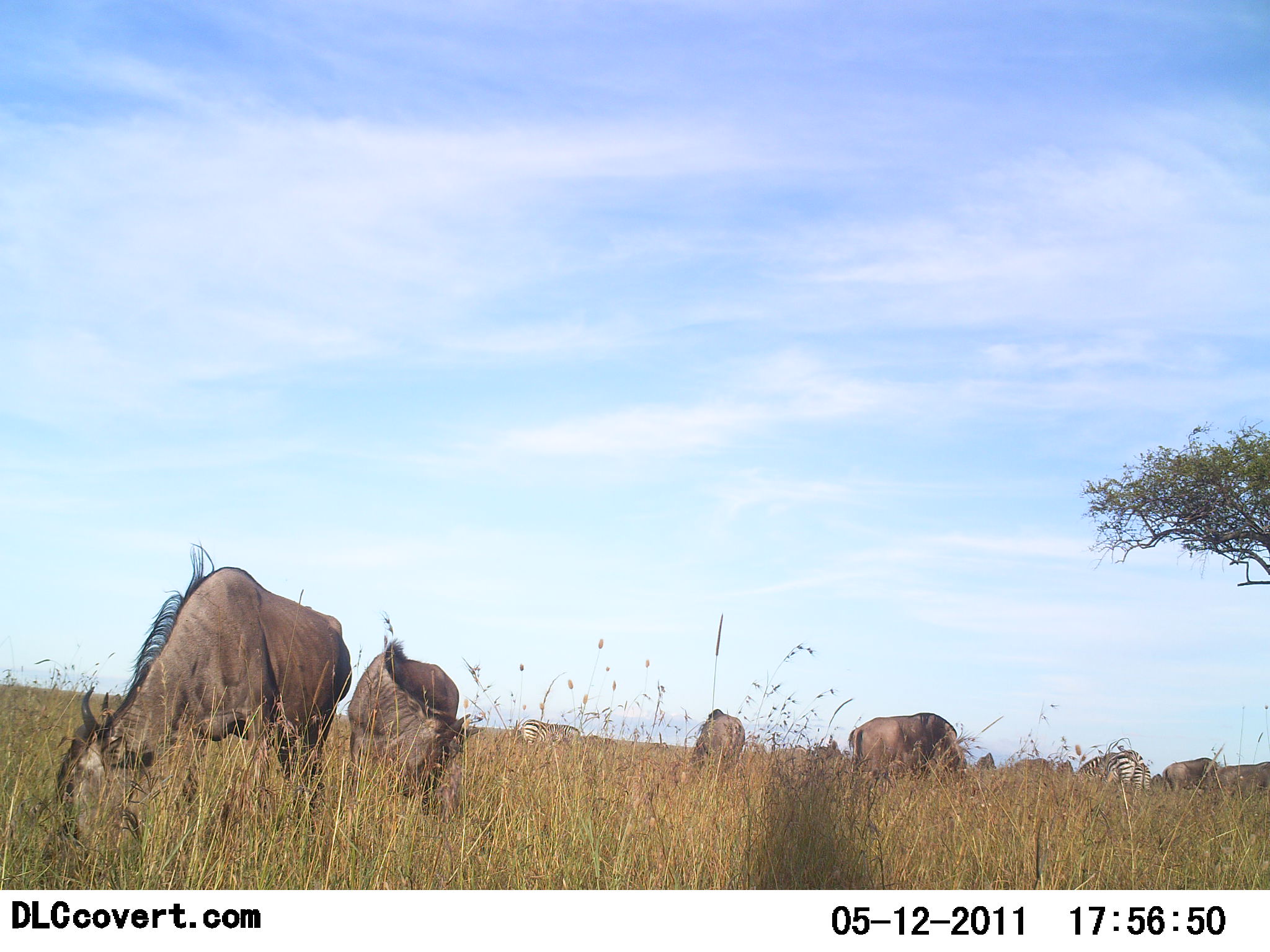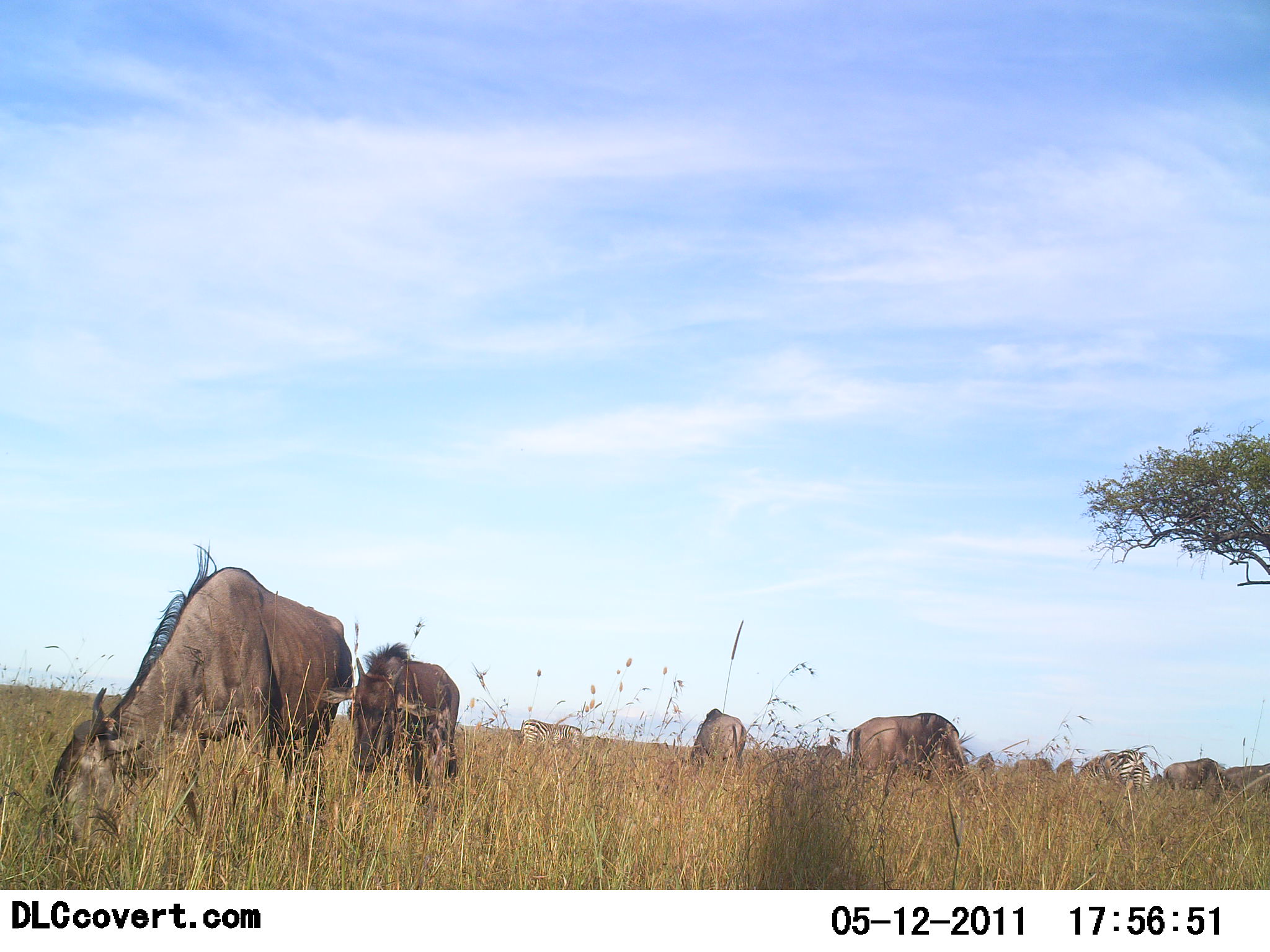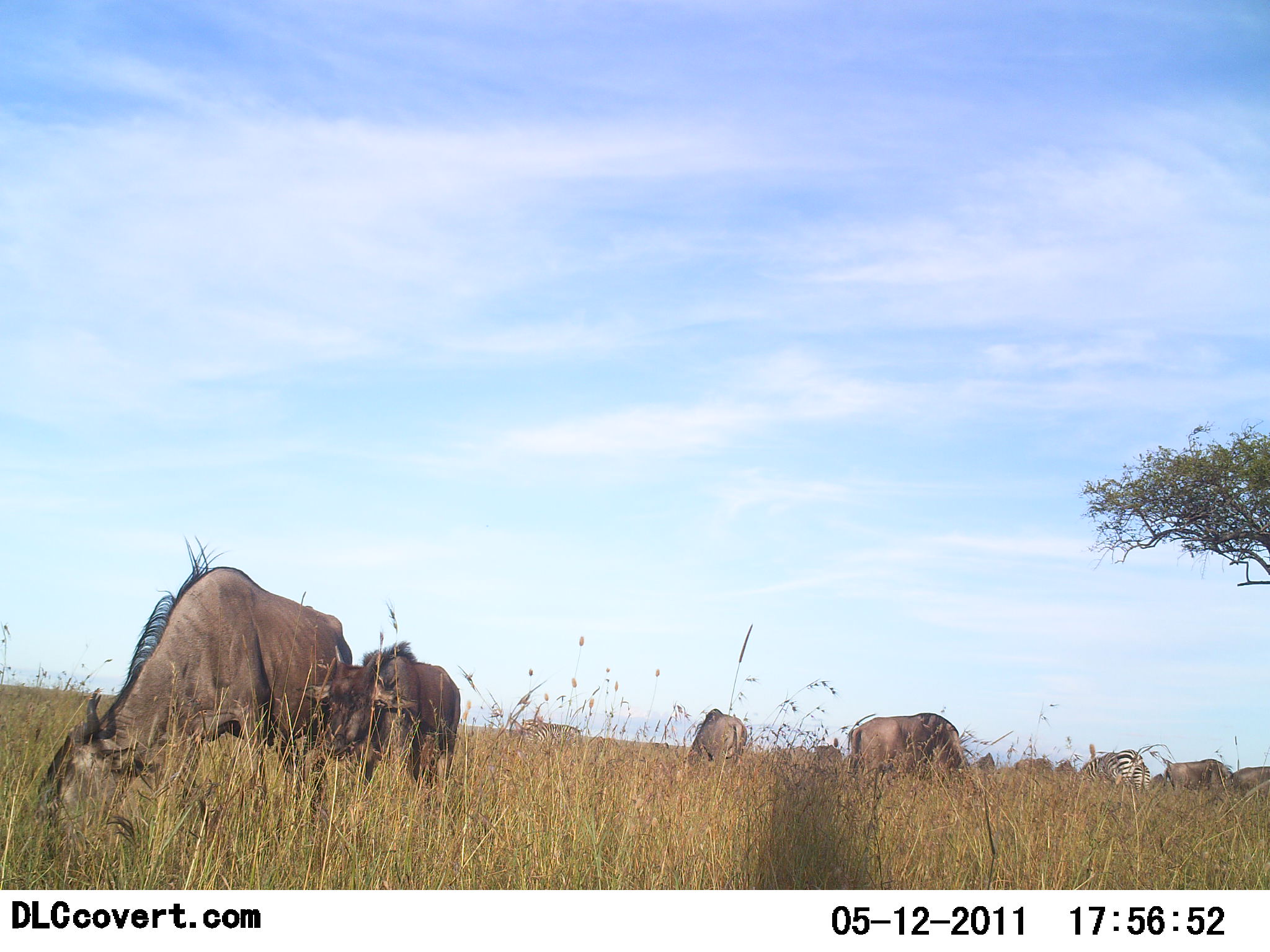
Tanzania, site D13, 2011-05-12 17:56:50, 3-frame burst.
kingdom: Animalia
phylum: Chordata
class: Mammalia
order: Artiodactyla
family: Bovidae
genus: Connochaetes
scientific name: Connochaetes taurinus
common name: blue wildebeest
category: wildebeest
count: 9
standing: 32%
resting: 0%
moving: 11%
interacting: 0%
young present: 5%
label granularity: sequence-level